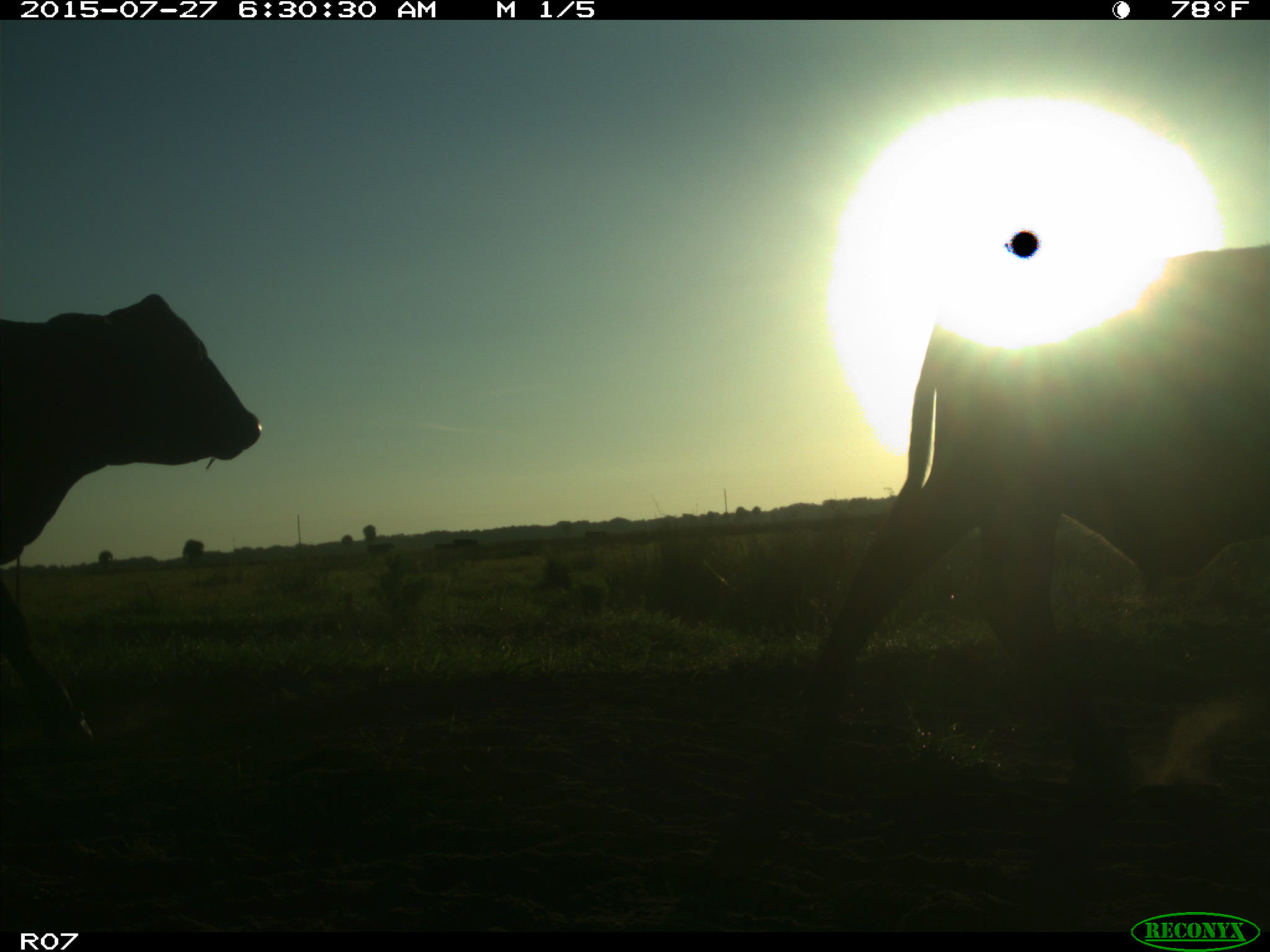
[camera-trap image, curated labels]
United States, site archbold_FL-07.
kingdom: Animalia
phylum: Chordata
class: Mammalia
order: Artiodactyla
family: Bovidae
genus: Bos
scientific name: Bos taurus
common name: domestic cow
Bos taurus (domestic cow).